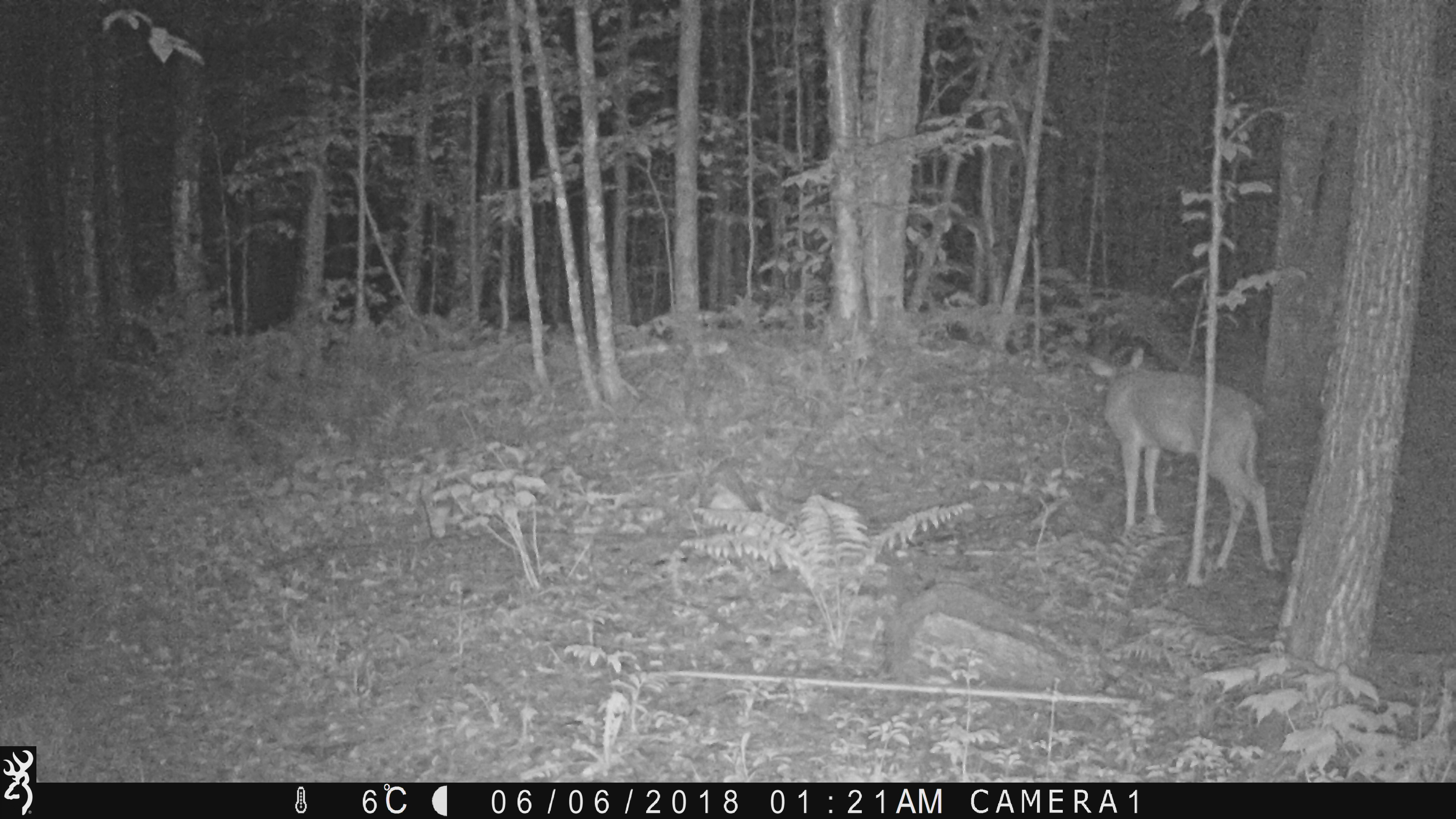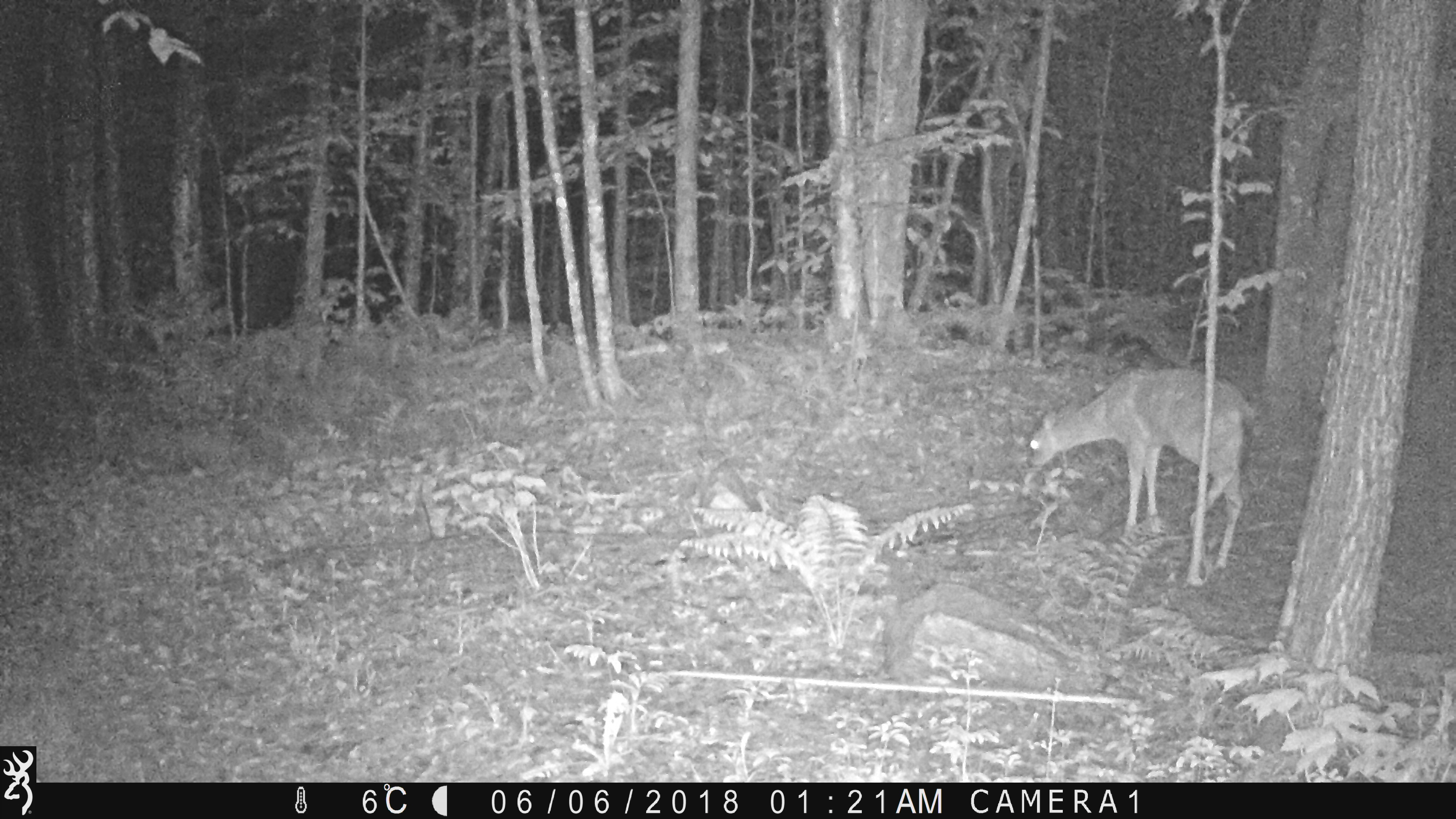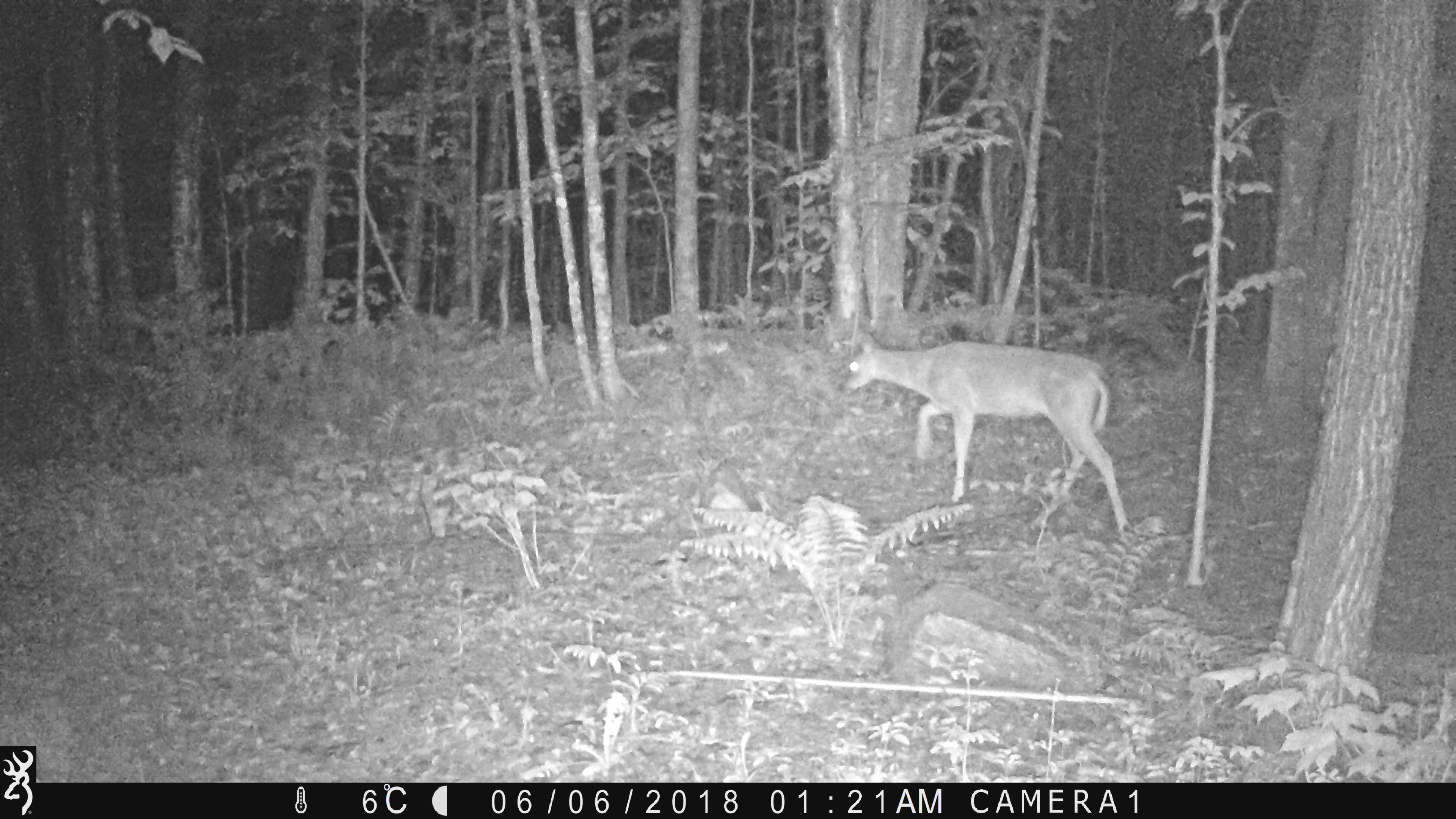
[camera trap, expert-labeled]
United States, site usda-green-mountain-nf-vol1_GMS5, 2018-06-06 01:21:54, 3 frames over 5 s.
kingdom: Animalia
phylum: Chordata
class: Mammalia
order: Artiodactyla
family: Cervidae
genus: Odocoileus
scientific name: Odocoileus virginianus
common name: white-tailed deer